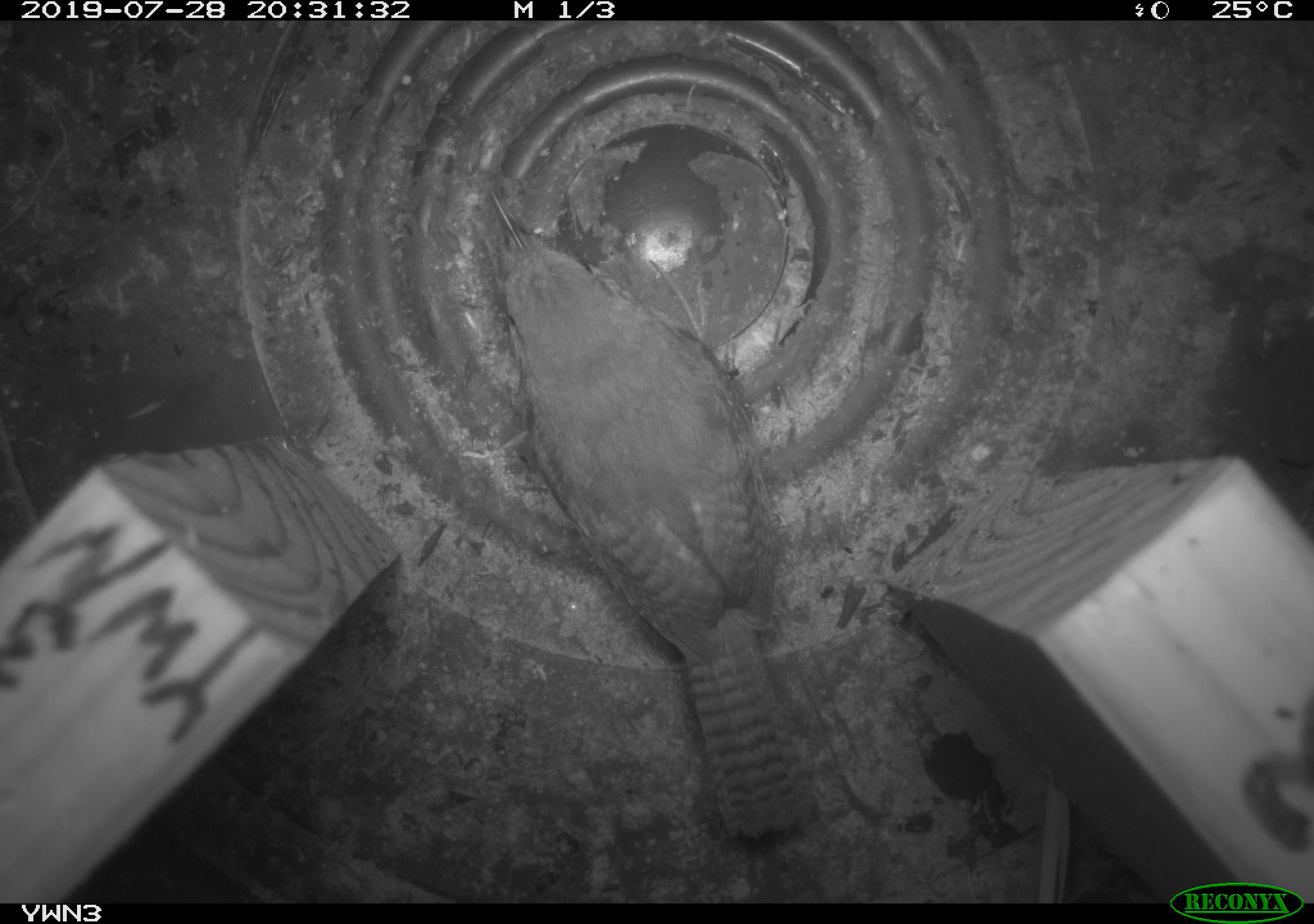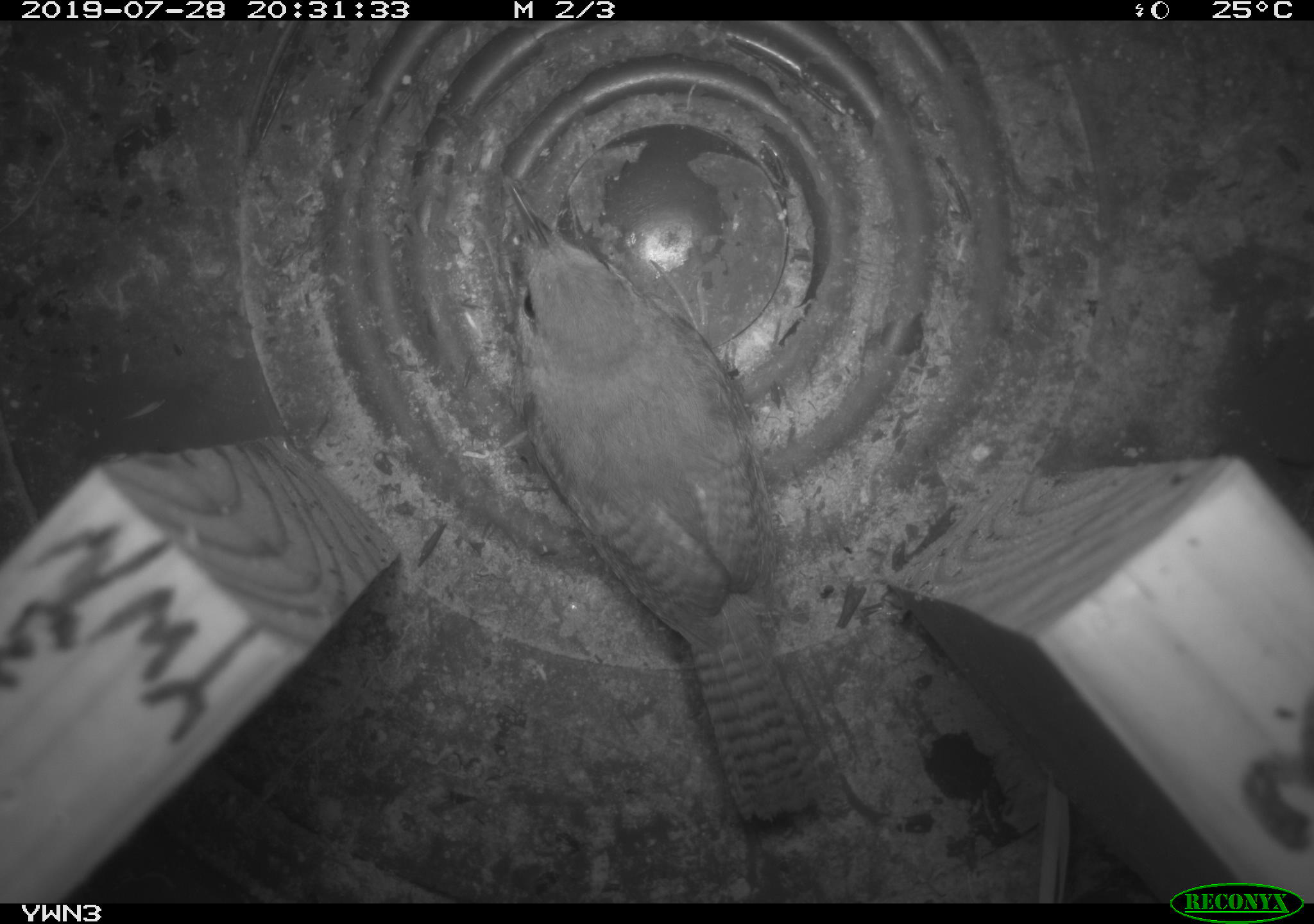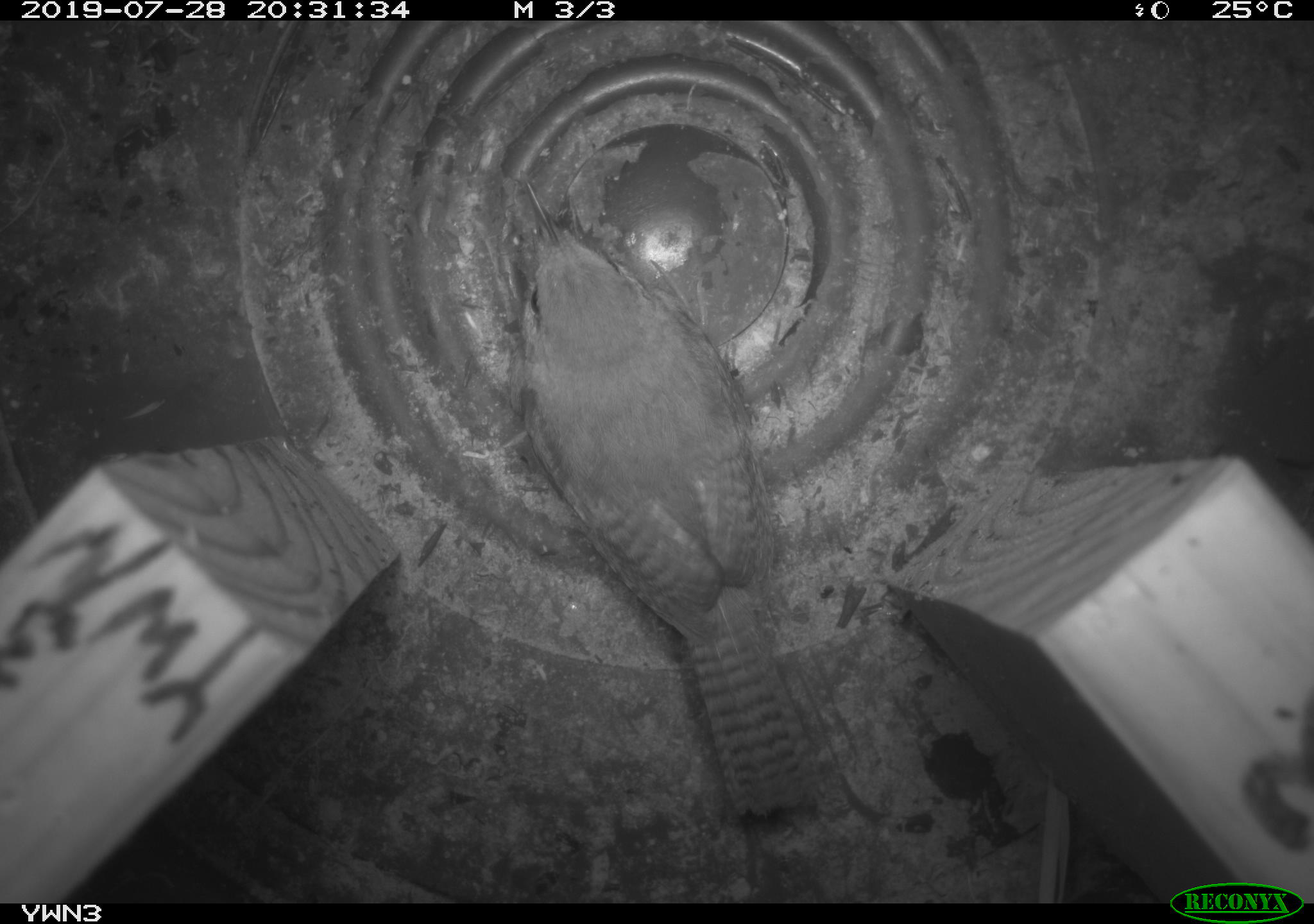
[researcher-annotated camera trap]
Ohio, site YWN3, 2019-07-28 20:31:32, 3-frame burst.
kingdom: Animalia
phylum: Chordata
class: Aves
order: Passeriformes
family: Troglodytidae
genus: Troglodytes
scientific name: Troglodytes aedon aedon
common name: northern house wren